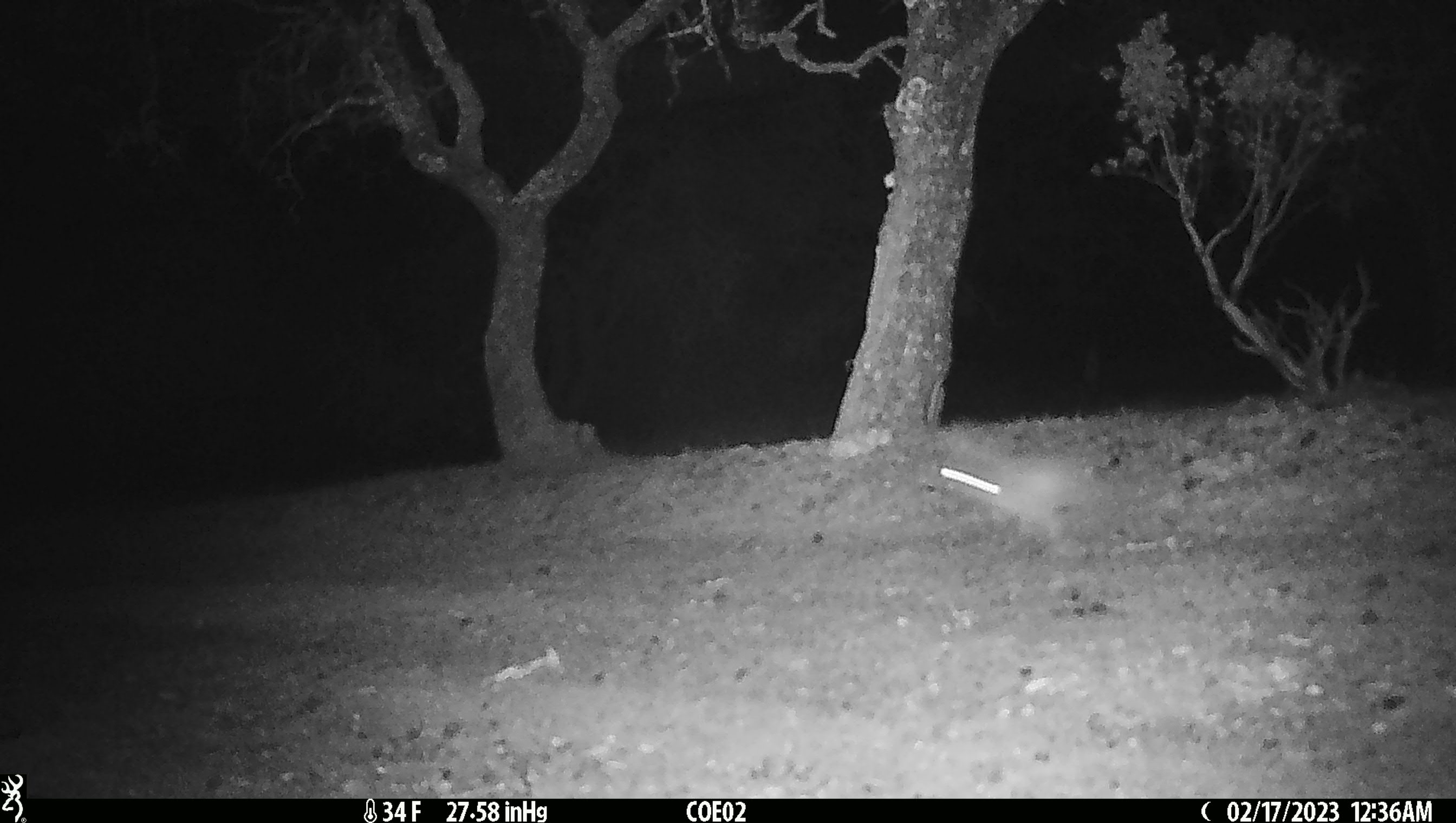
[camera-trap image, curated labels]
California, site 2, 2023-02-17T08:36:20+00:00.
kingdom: Animalia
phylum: Chordata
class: Mammalia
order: Lagomorpha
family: Leporidae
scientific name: Leporidae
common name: rabbit